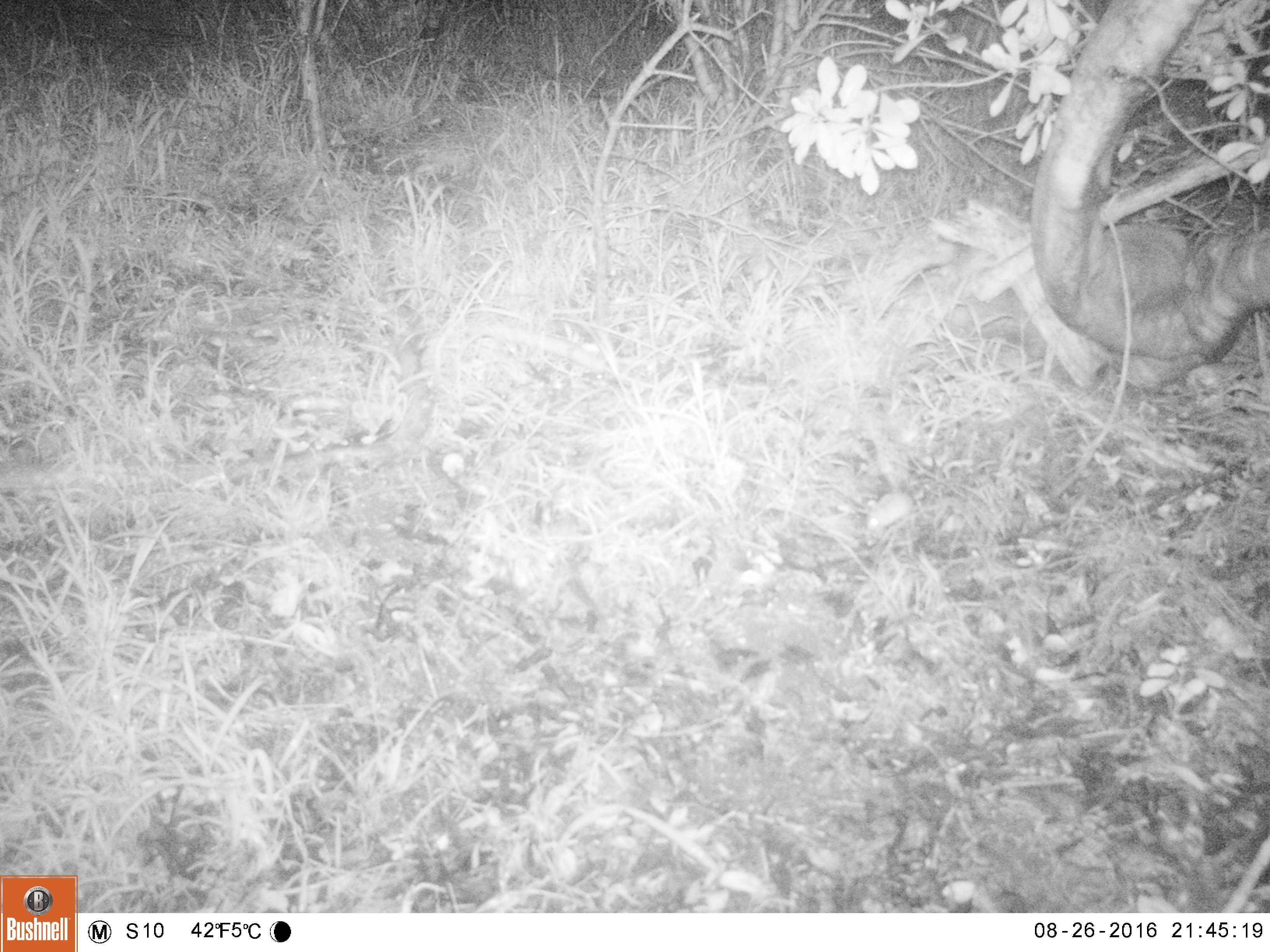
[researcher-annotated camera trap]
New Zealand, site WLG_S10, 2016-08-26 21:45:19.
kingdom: Animalia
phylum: Chordata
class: Mammalia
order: Rodentia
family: Muridae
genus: Mus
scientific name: Mus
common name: mouse